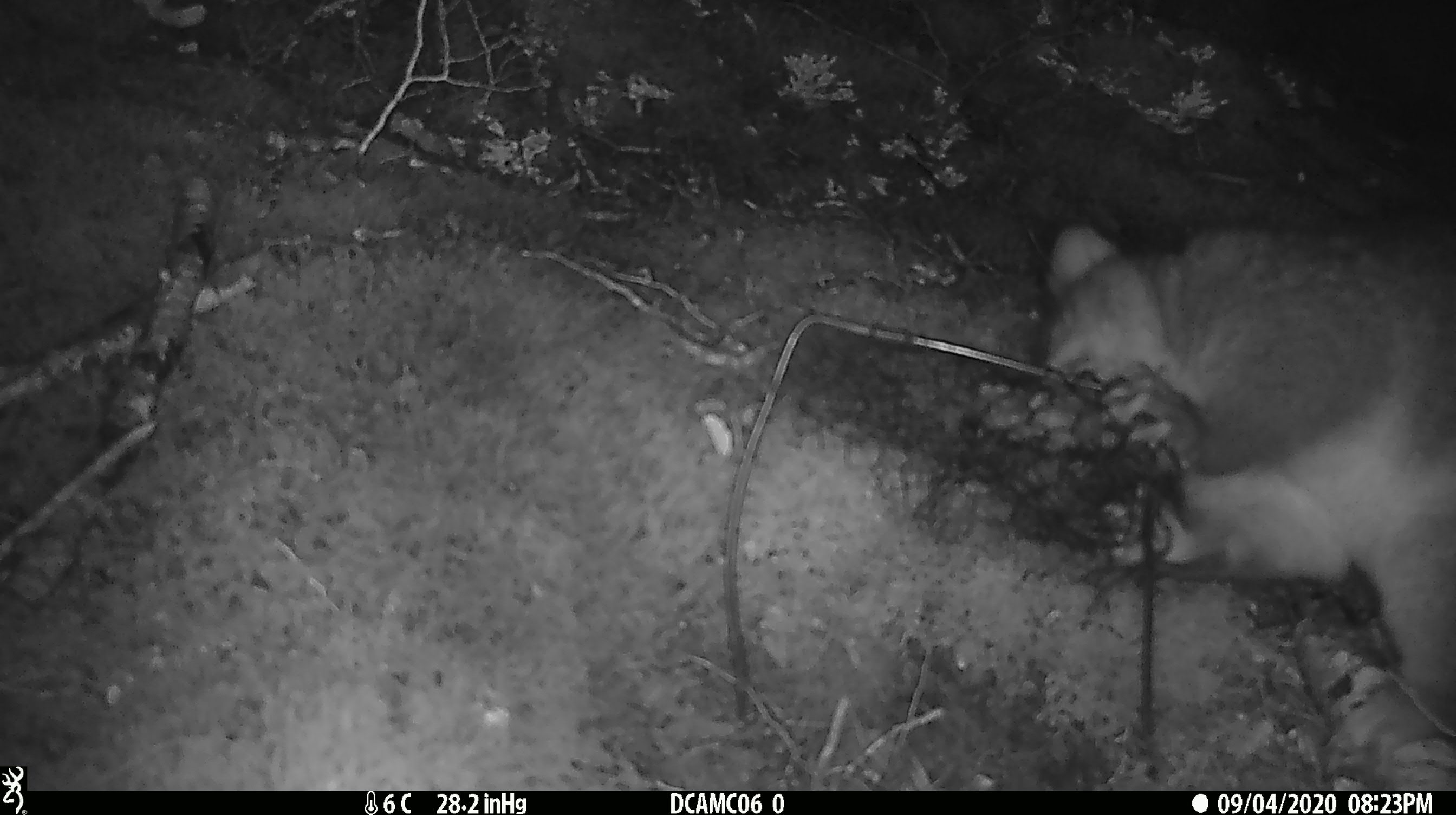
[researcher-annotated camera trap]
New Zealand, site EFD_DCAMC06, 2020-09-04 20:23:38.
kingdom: Animalia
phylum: Chordata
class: Mammalia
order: Diprotodontia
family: Phalangeridae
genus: Trichosurus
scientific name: Trichosurus vulpecula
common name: common brushtail possum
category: possum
Possum (common brushtail possum) (Trichosurus vulpecula).